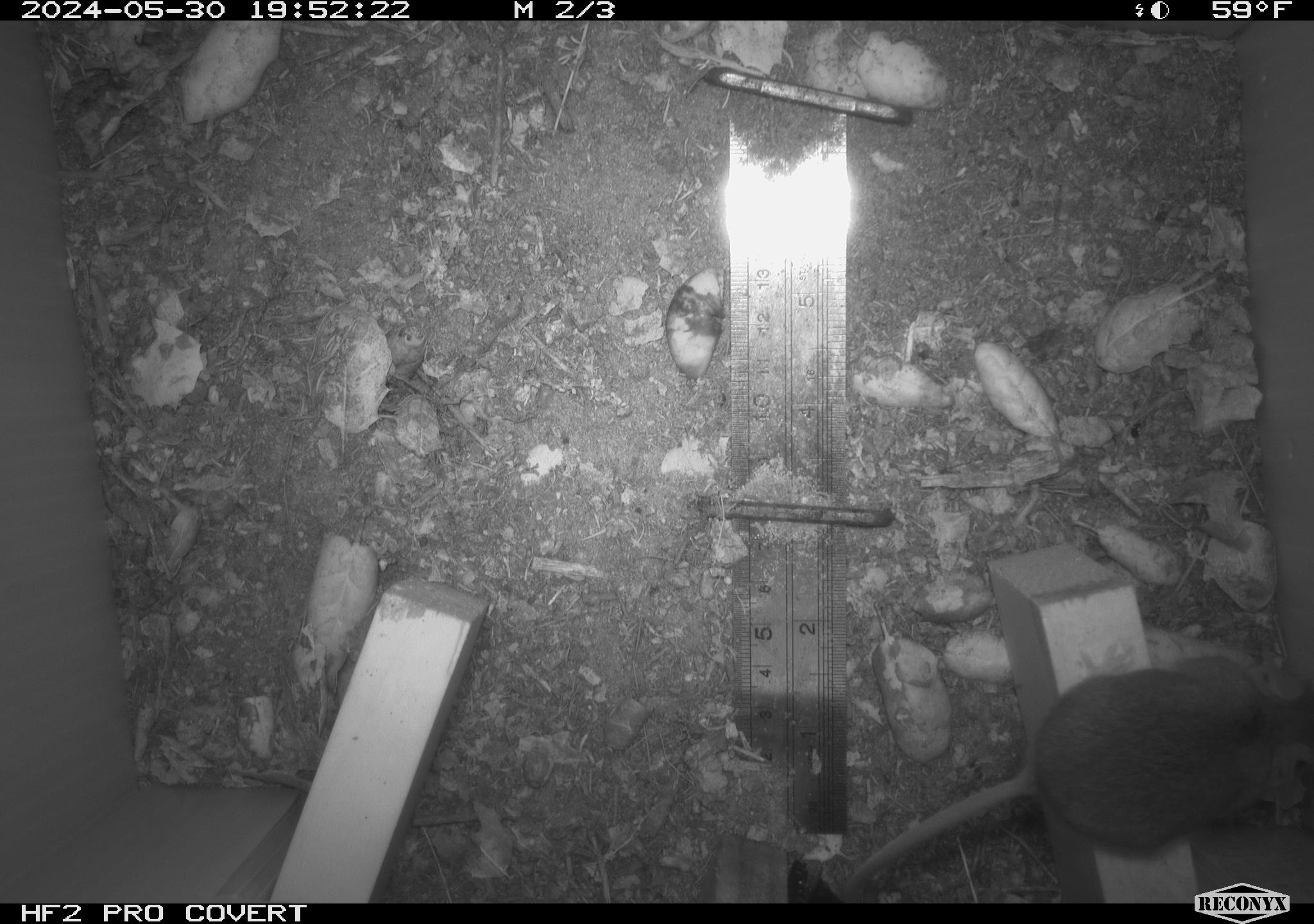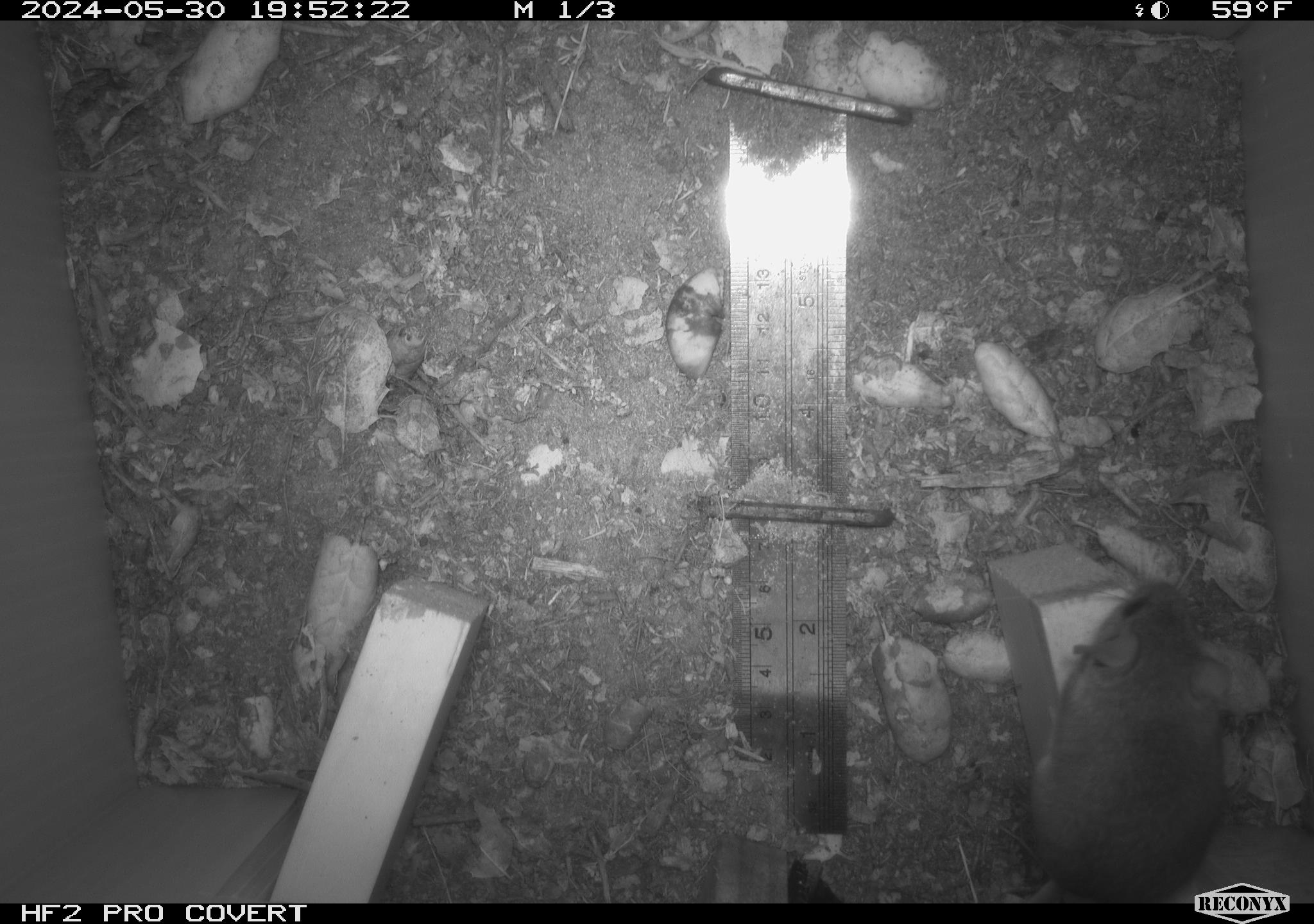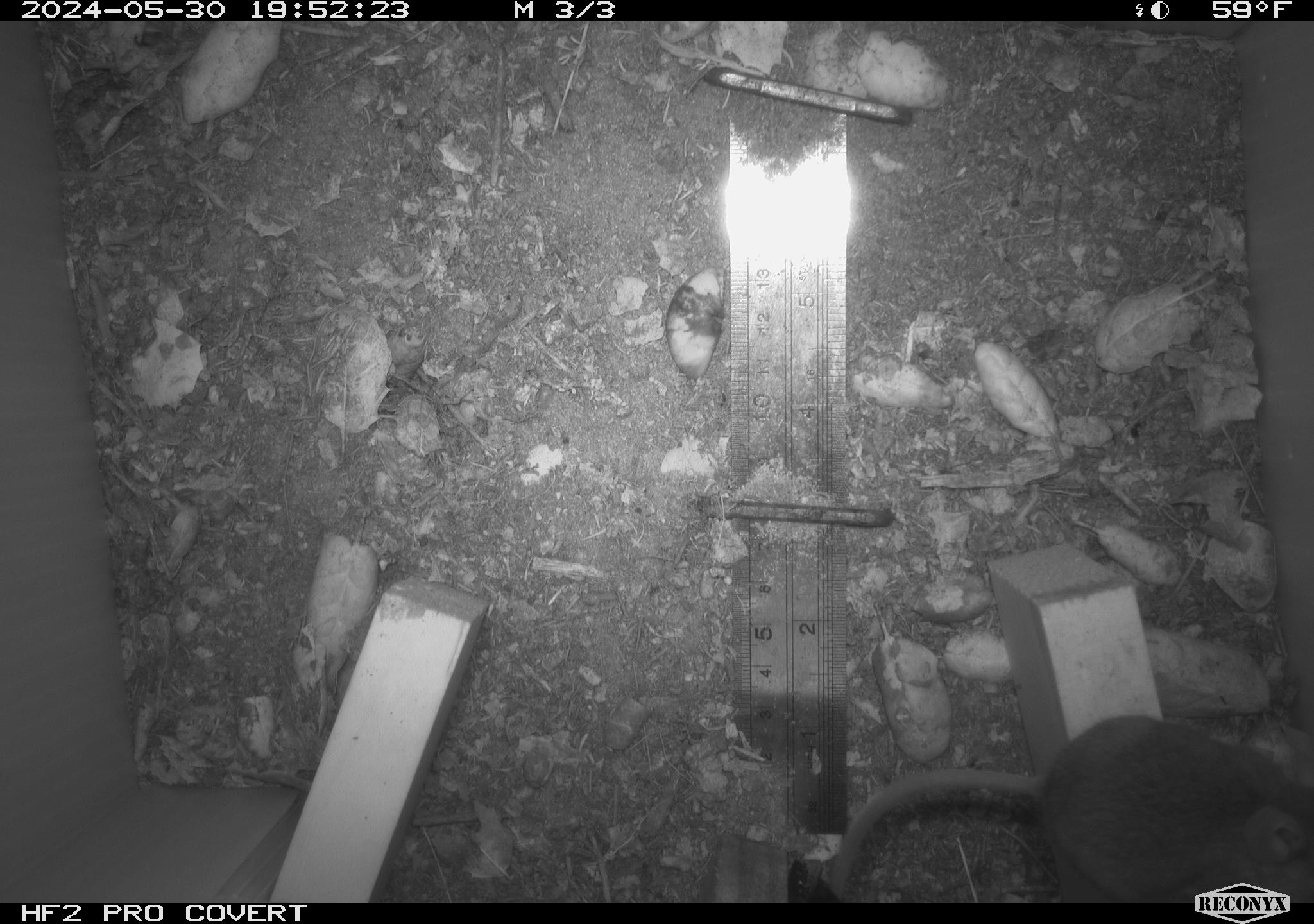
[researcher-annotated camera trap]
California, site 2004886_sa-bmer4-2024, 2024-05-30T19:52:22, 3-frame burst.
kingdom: Animalia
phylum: Chordata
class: Mammalia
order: Rodentia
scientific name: Rodentia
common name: mouse species